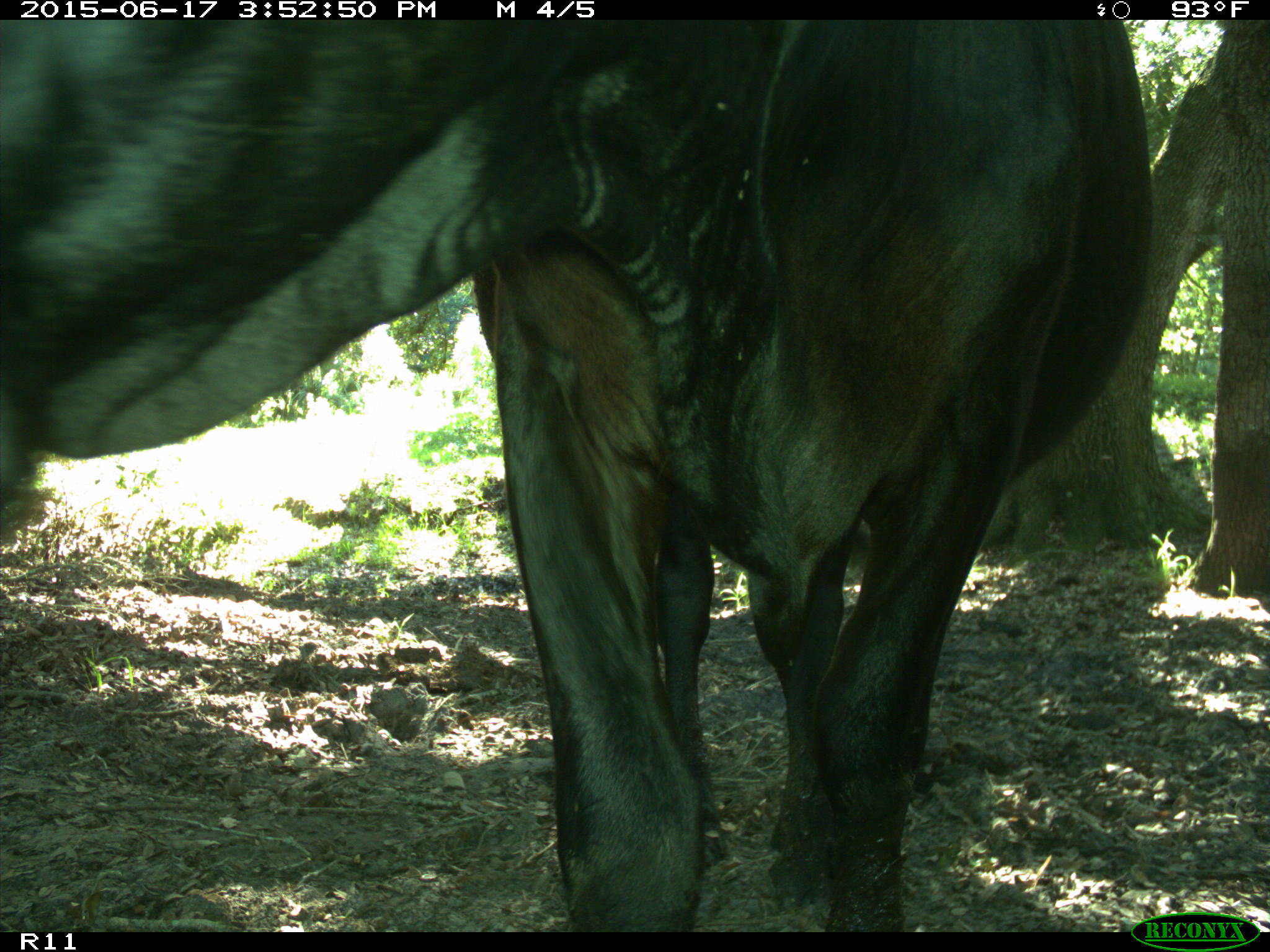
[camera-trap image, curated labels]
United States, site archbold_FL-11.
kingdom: Animalia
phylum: Chordata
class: Mammalia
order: Artiodactyla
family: Bovidae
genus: Bos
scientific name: Bos taurus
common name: domestic cow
Bos taurus (domestic cow).